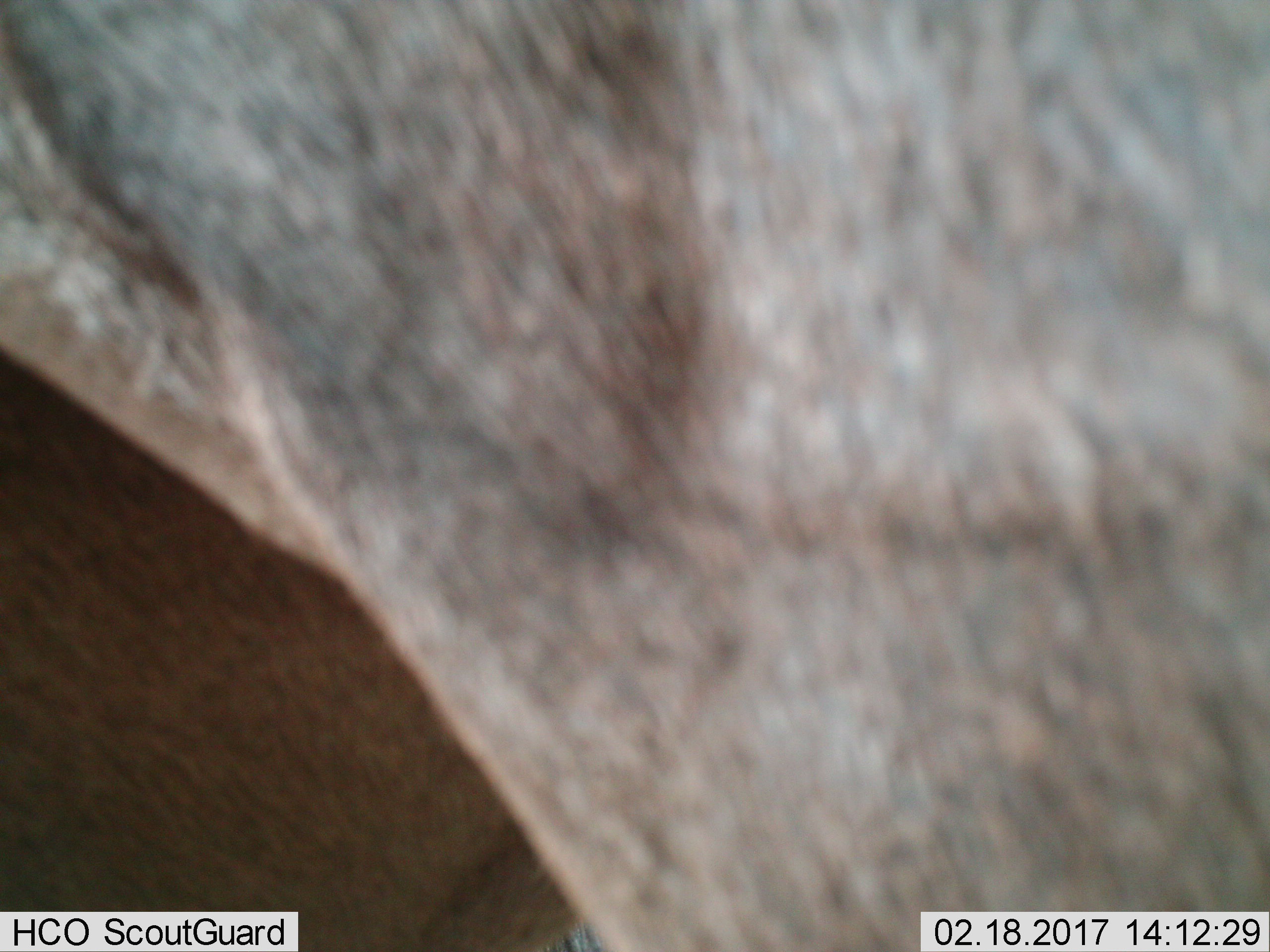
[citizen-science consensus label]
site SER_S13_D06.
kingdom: Animalia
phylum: Chordata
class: Mammalia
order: Artiodactyla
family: Bovidae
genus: Connochaetes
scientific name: Connochaetes taurinus taurinus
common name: blue wildebeest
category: wildebeestblue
Wildebeestblue (blue wildebeest) (Connochaetes taurinus taurinus), count 2. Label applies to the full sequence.